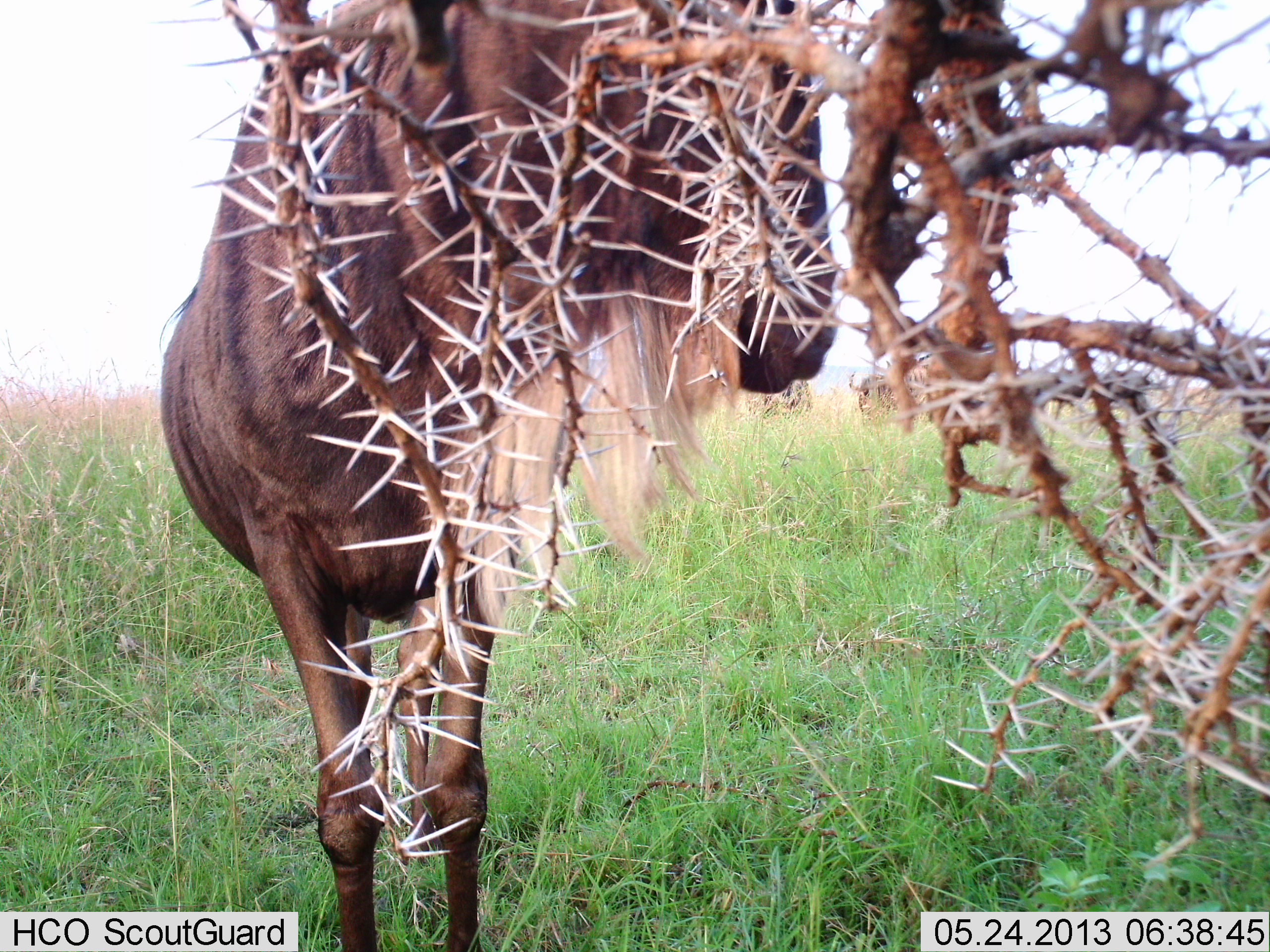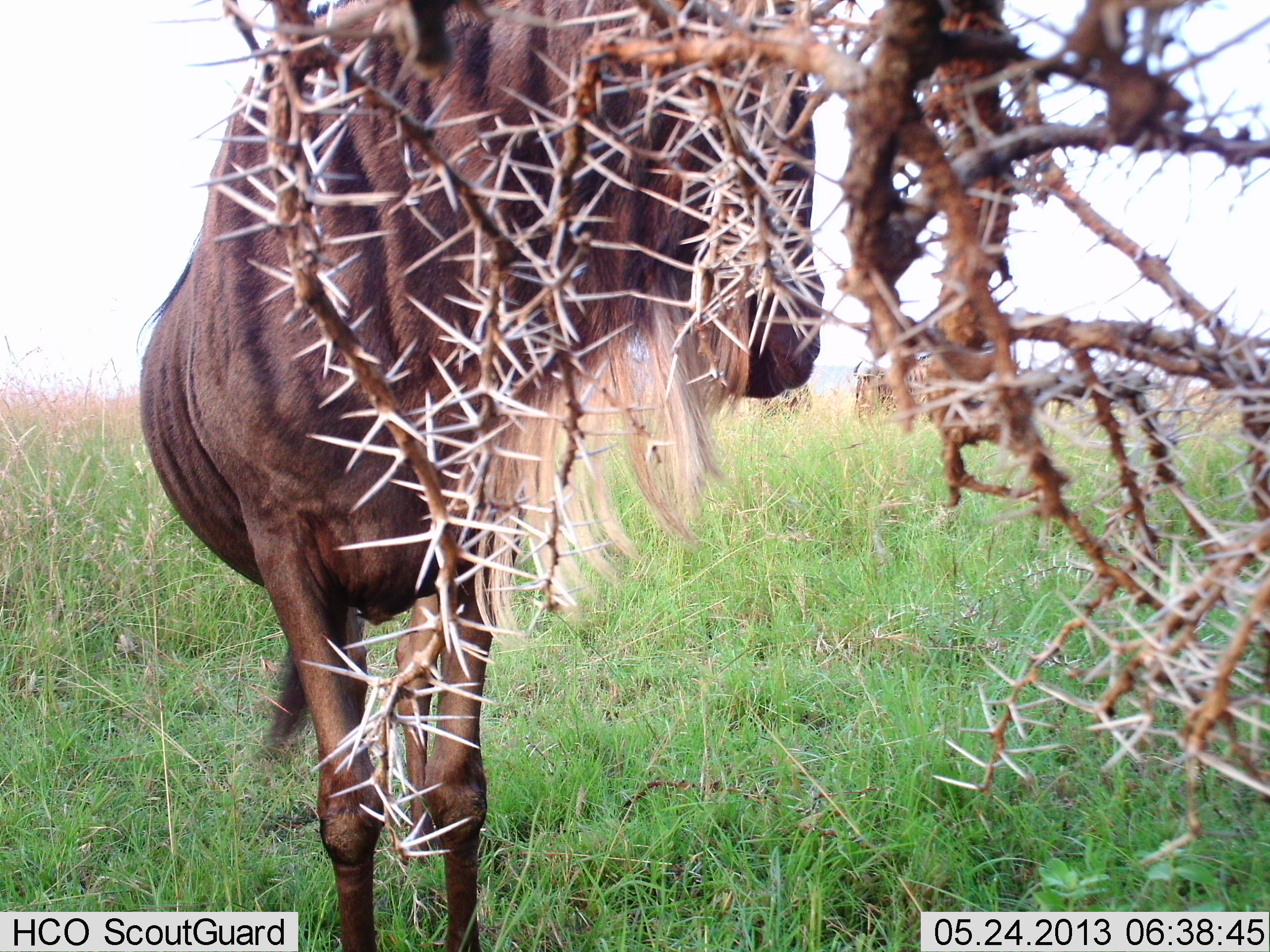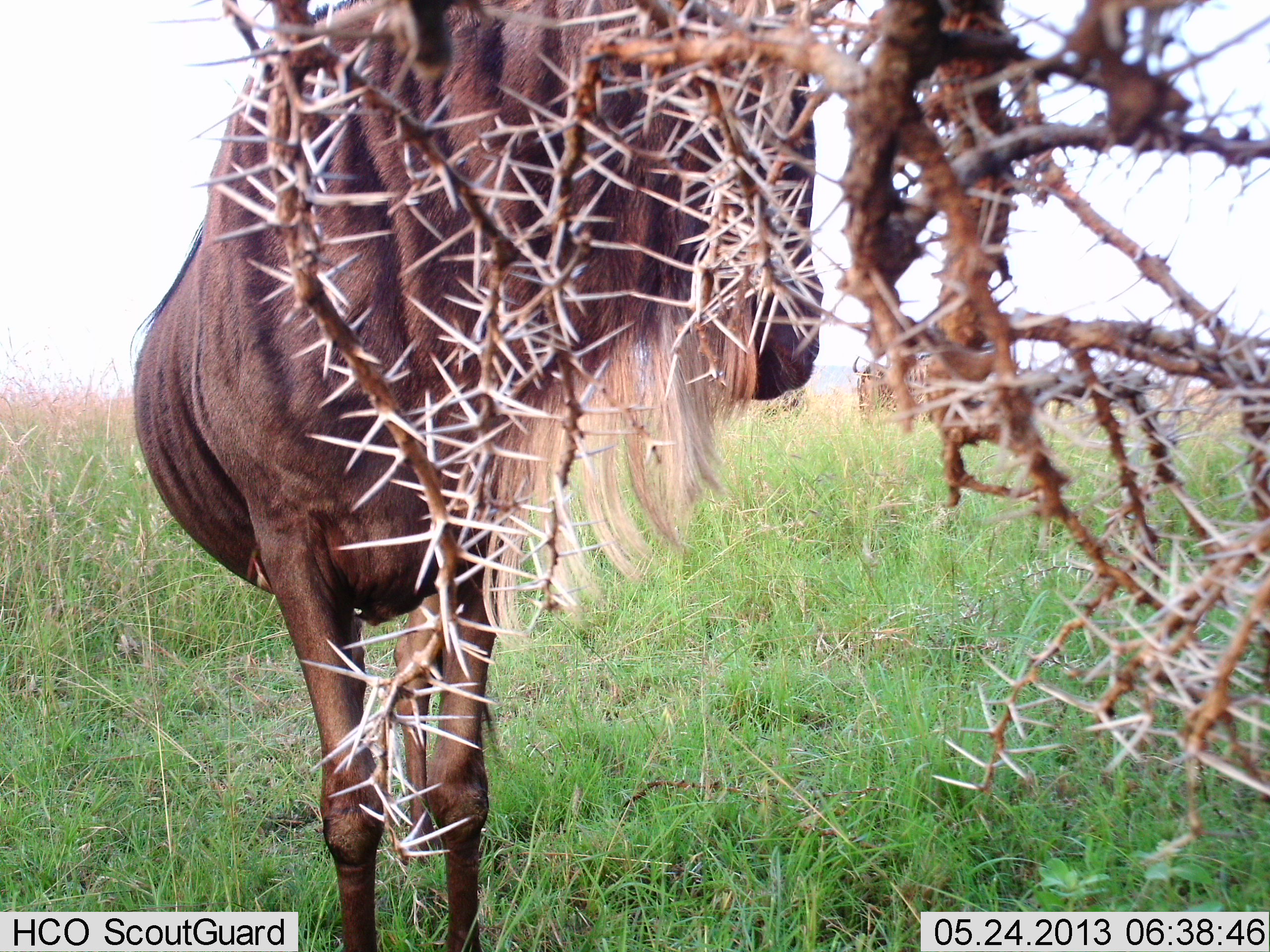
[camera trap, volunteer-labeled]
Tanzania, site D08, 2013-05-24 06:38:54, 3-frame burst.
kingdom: Animalia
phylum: Chordata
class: Mammalia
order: Artiodactyla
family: Bovidae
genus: Connochaetes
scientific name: Connochaetes taurinus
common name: blue wildebeest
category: wildebeest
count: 1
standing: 86%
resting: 0%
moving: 9%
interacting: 0%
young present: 0%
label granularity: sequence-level